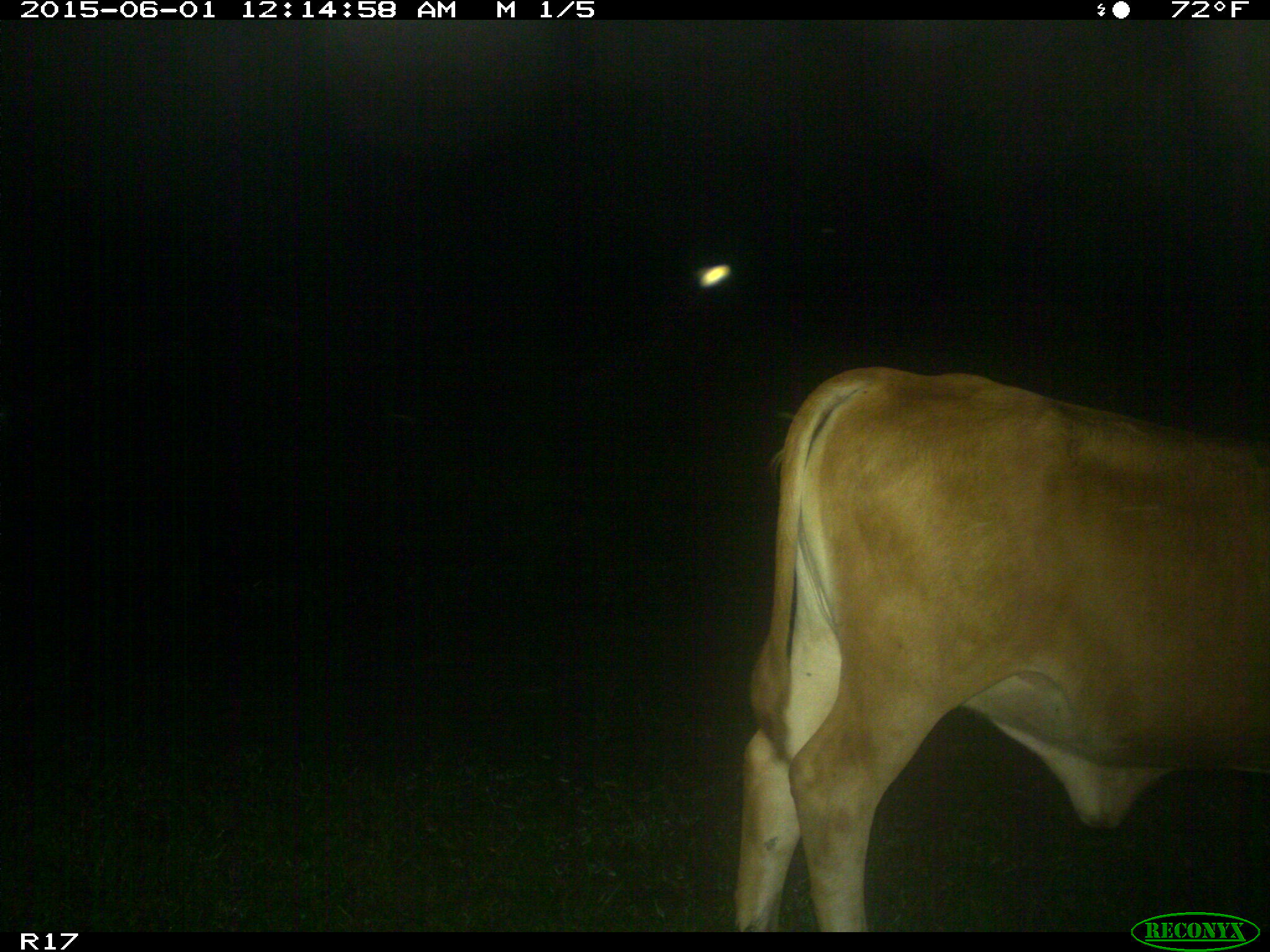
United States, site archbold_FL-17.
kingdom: Animalia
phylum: Chordata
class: Mammalia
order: Artiodactyla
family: Bovidae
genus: Bos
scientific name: Bos taurus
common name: domestic cow